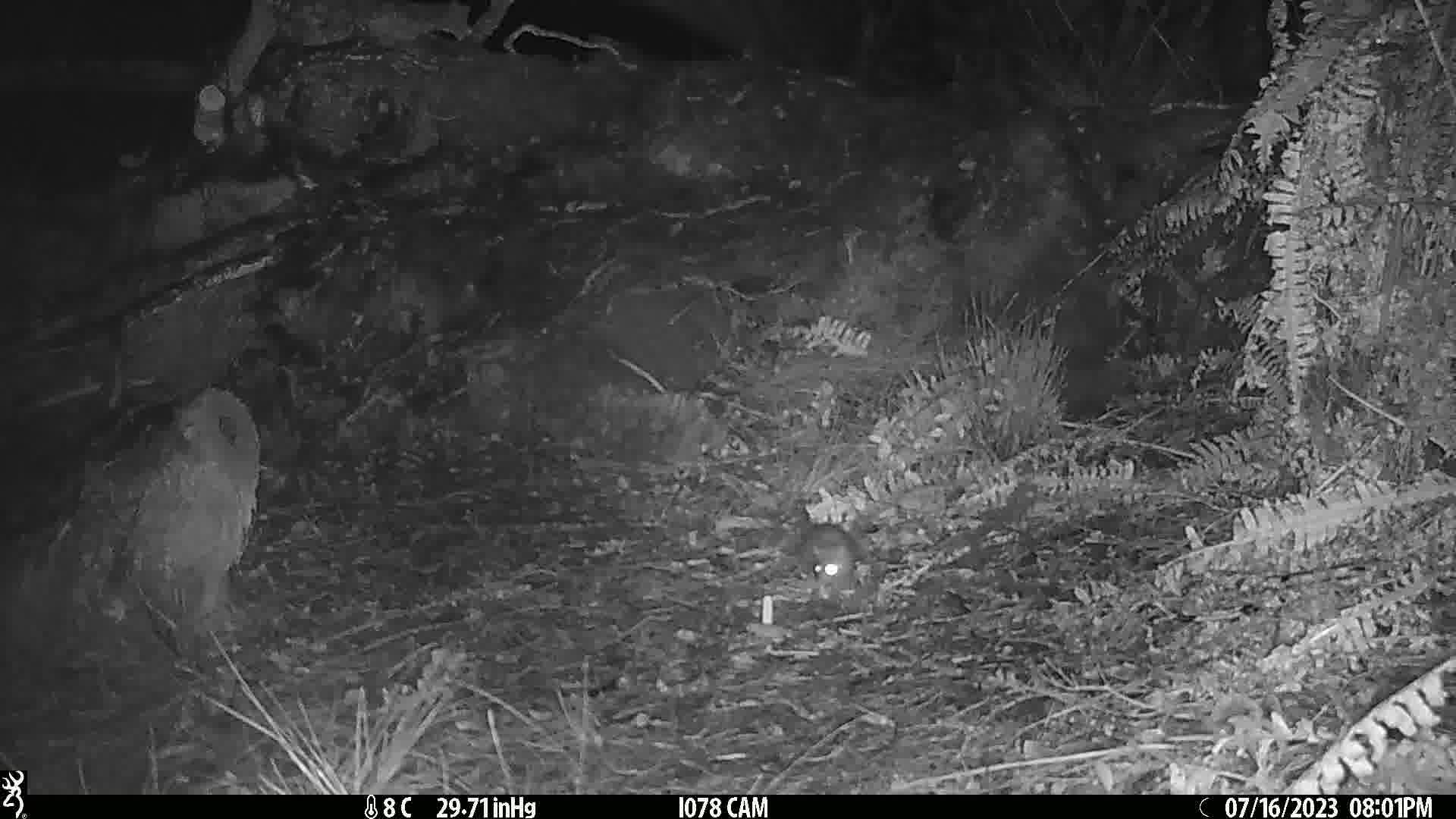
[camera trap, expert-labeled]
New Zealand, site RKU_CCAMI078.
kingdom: Animalia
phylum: Chordata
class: Mammalia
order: Rodentia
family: Muridae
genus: Rattus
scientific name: Rattus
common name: rat